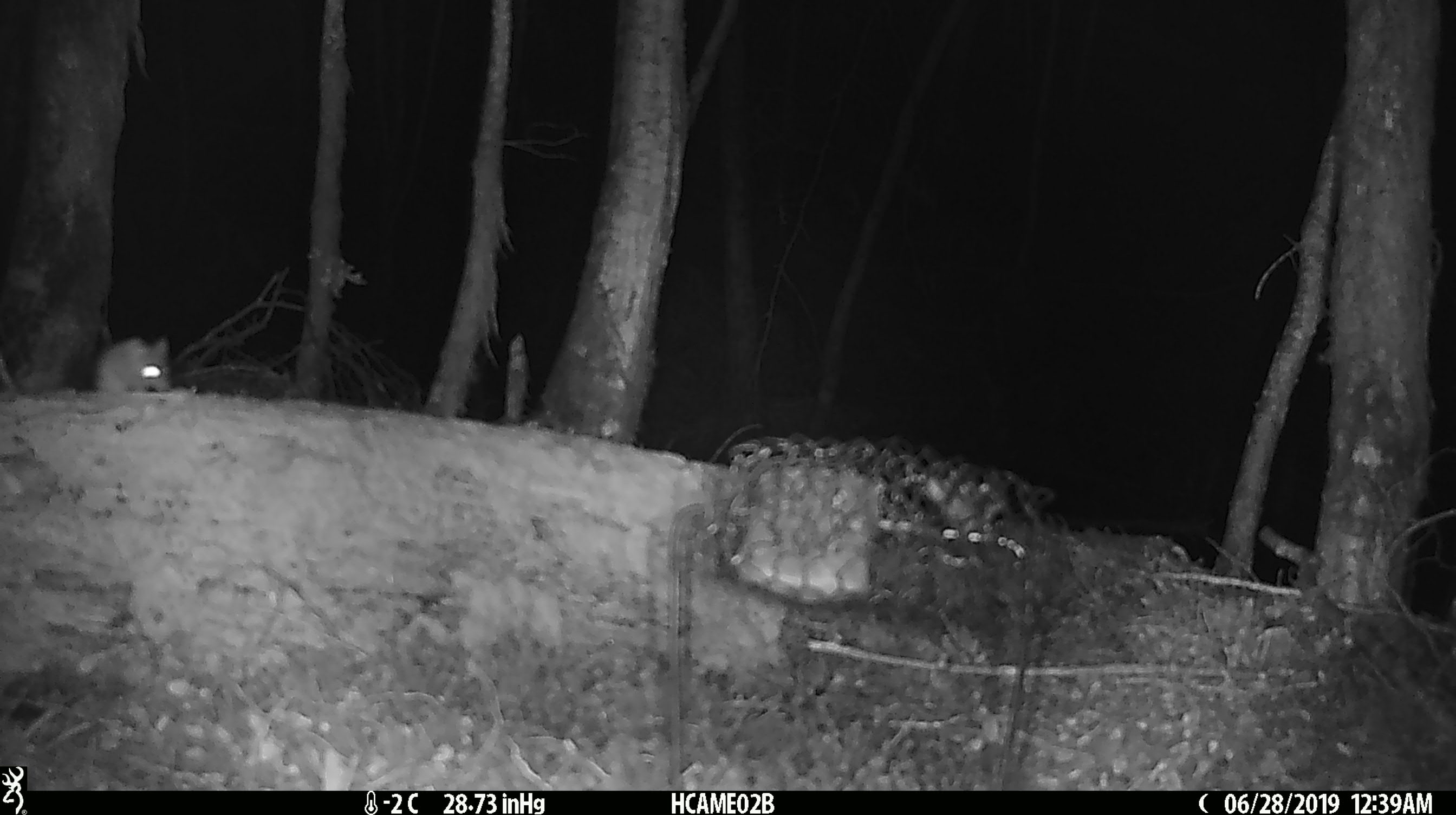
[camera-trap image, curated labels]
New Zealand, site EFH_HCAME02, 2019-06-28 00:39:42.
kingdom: Animalia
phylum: Chordata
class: Mammalia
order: Rodentia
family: Muridae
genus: Mus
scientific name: Mus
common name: mouse